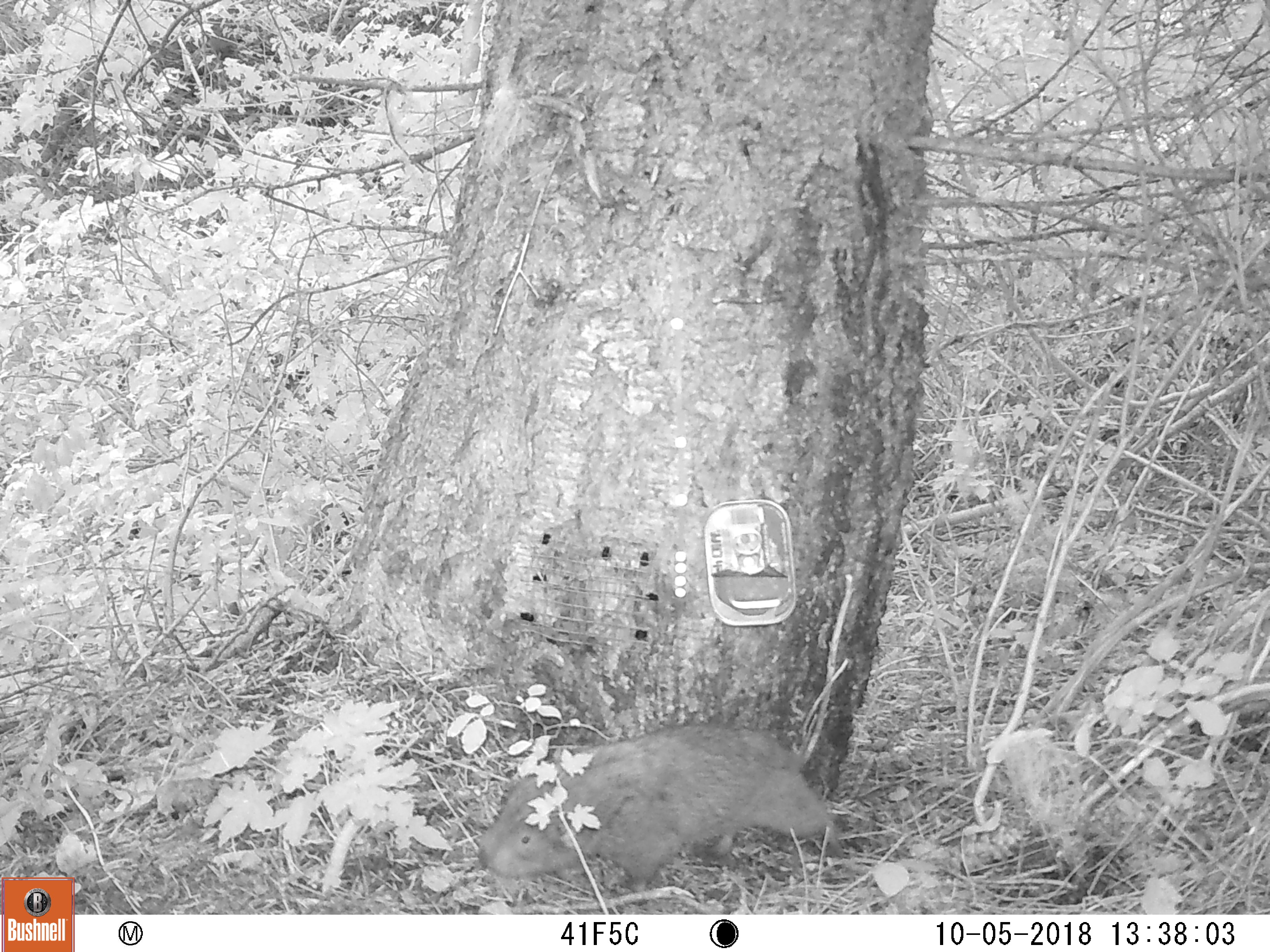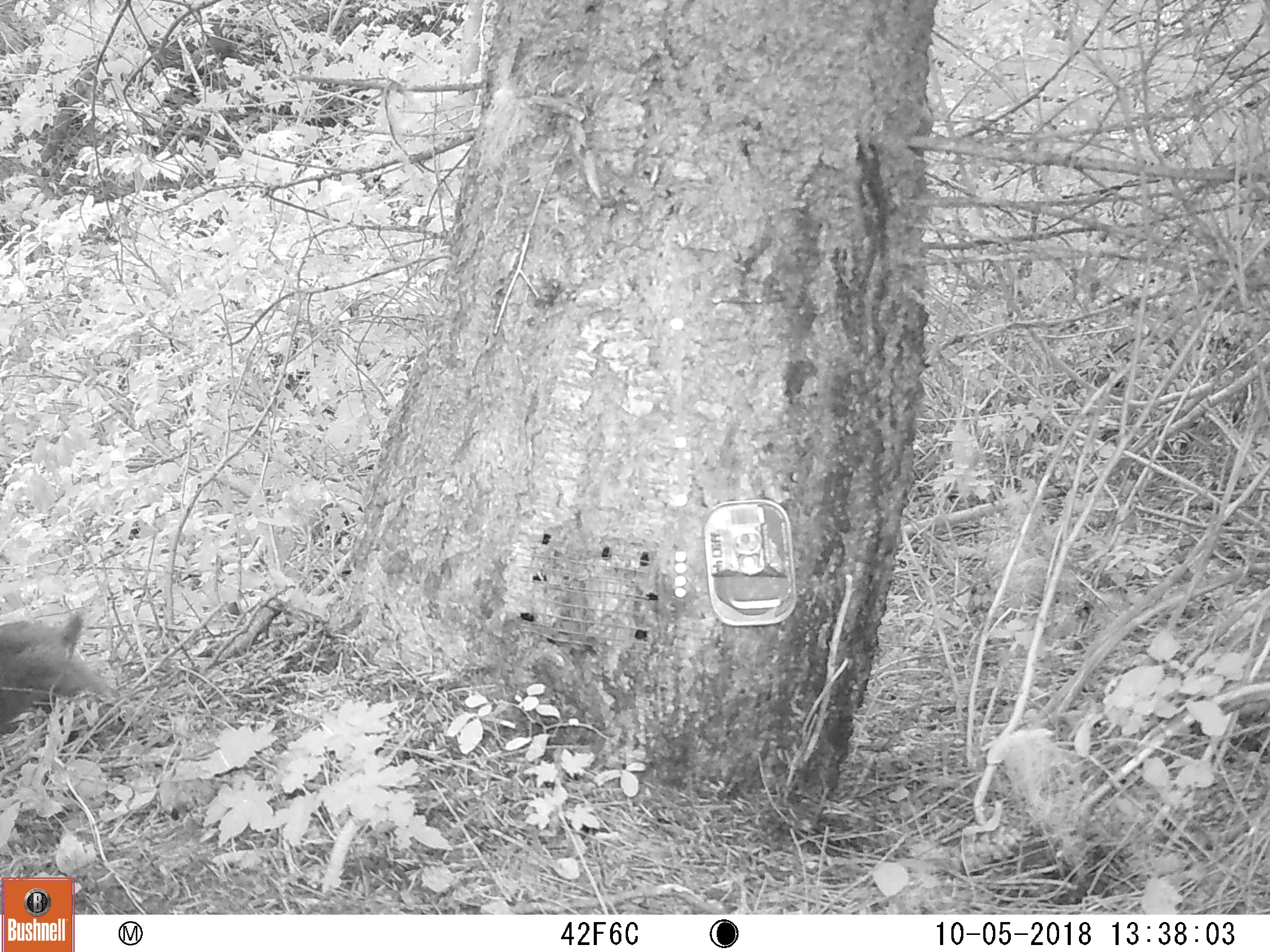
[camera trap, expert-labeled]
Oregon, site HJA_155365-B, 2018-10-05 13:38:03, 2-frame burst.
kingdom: Animalia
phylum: Chordata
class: Mammalia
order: Rodentia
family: Aplodontiidae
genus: Aplodontia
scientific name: Aplodontia rufa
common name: mountain beaver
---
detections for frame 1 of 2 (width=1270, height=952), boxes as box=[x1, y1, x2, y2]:
mountain beaver: box=[449, 723, 877, 897]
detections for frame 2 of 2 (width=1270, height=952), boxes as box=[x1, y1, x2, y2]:
mountain beaver: box=[2, 598, 151, 752]